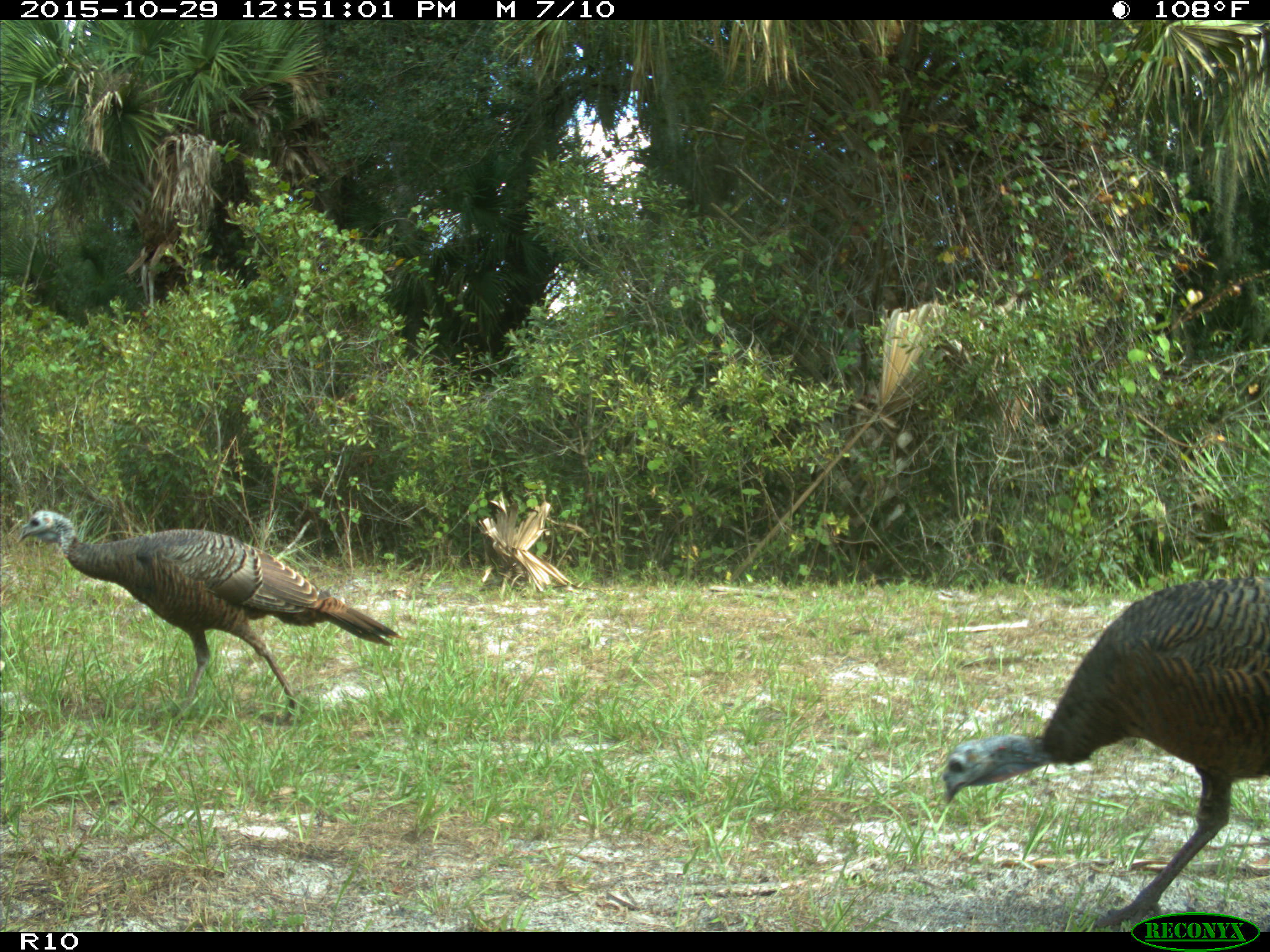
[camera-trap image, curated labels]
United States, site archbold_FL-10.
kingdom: Animalia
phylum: Chordata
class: Aves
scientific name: Aves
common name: birds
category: unidentified bird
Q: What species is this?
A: Unidentified bird (birds) (Aves).